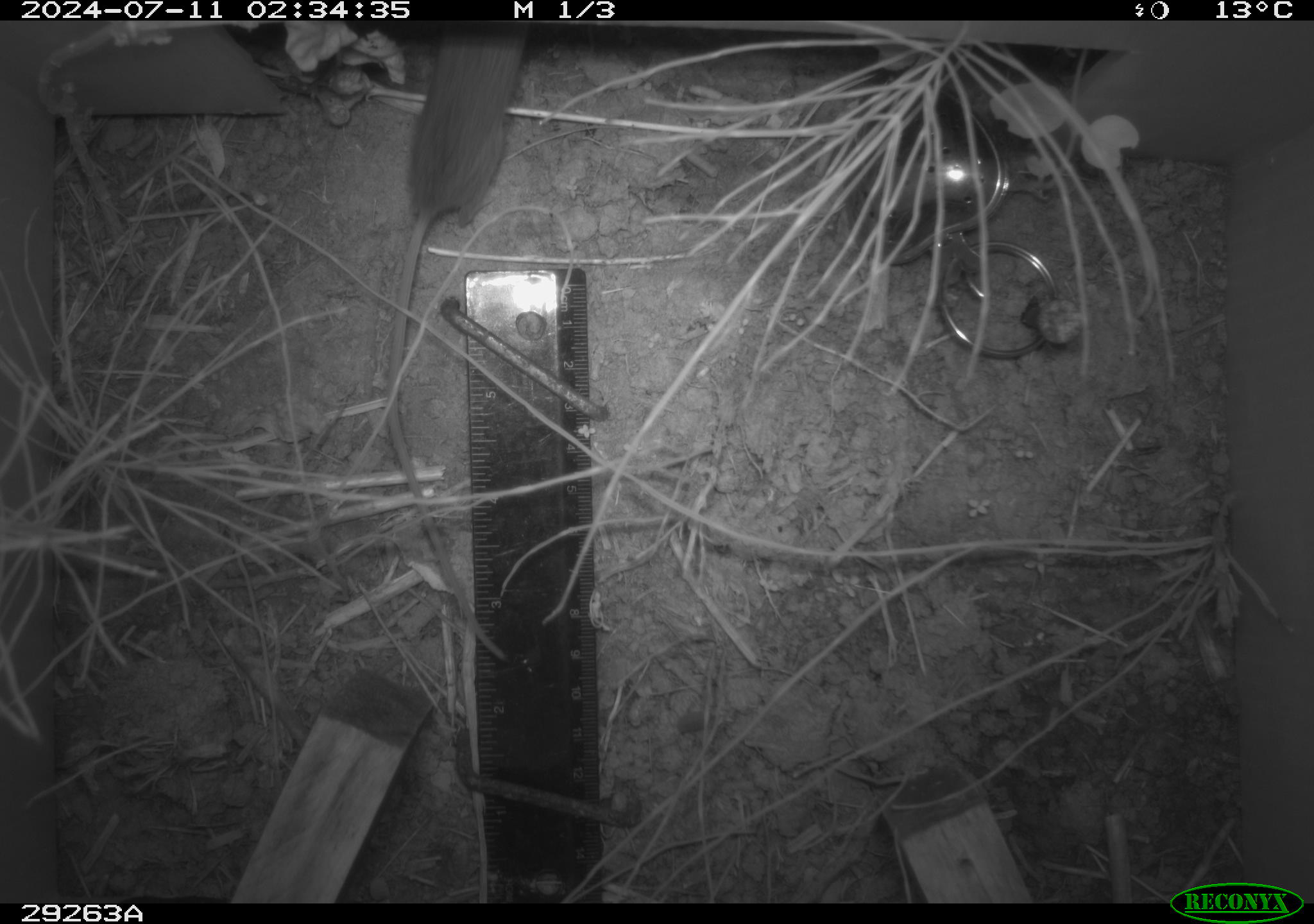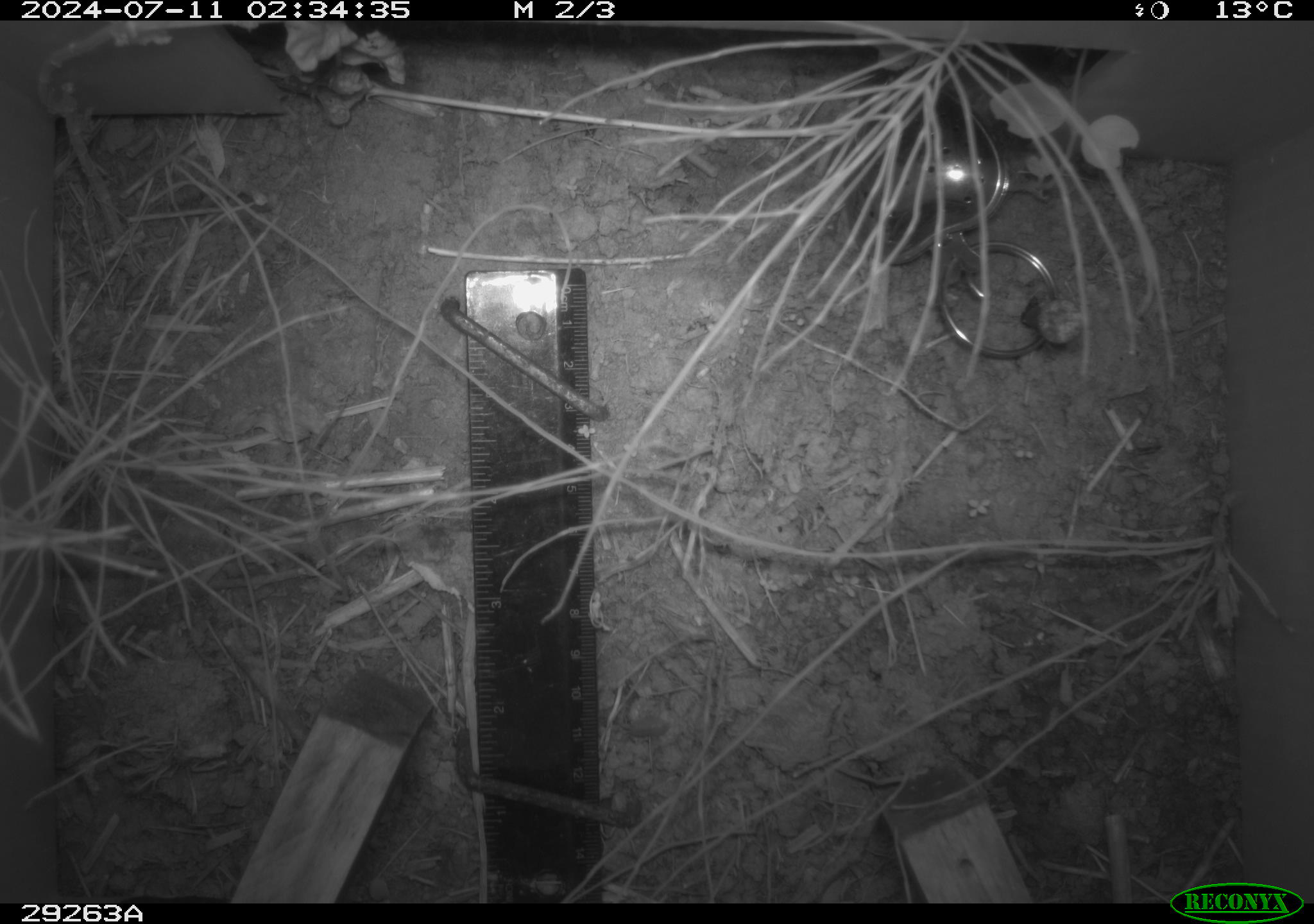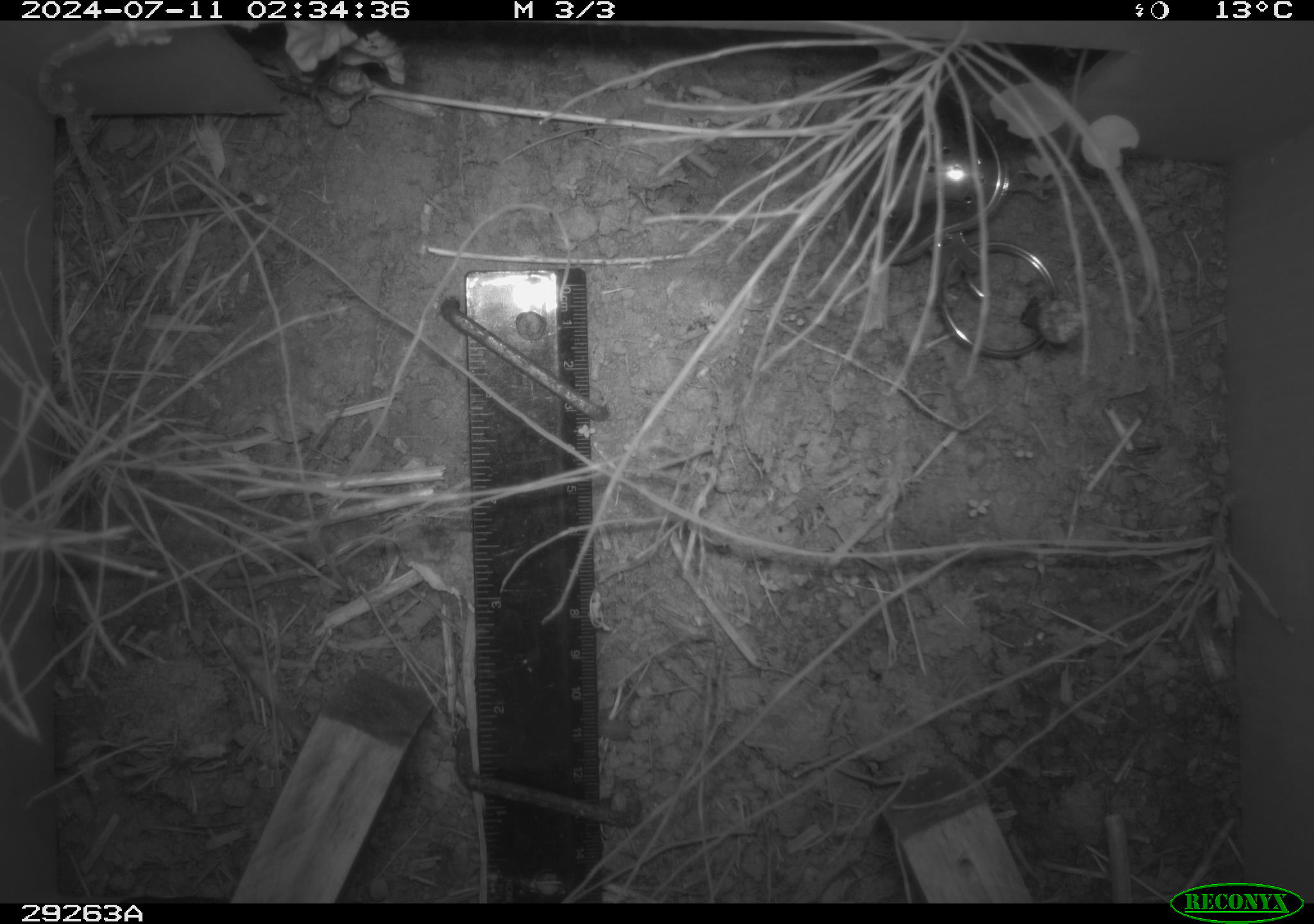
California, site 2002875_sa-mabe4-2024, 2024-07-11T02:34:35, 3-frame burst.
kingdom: Animalia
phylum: Chordata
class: Mammalia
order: Rodentia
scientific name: Rodentia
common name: rodent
Rodent (Rodentia).